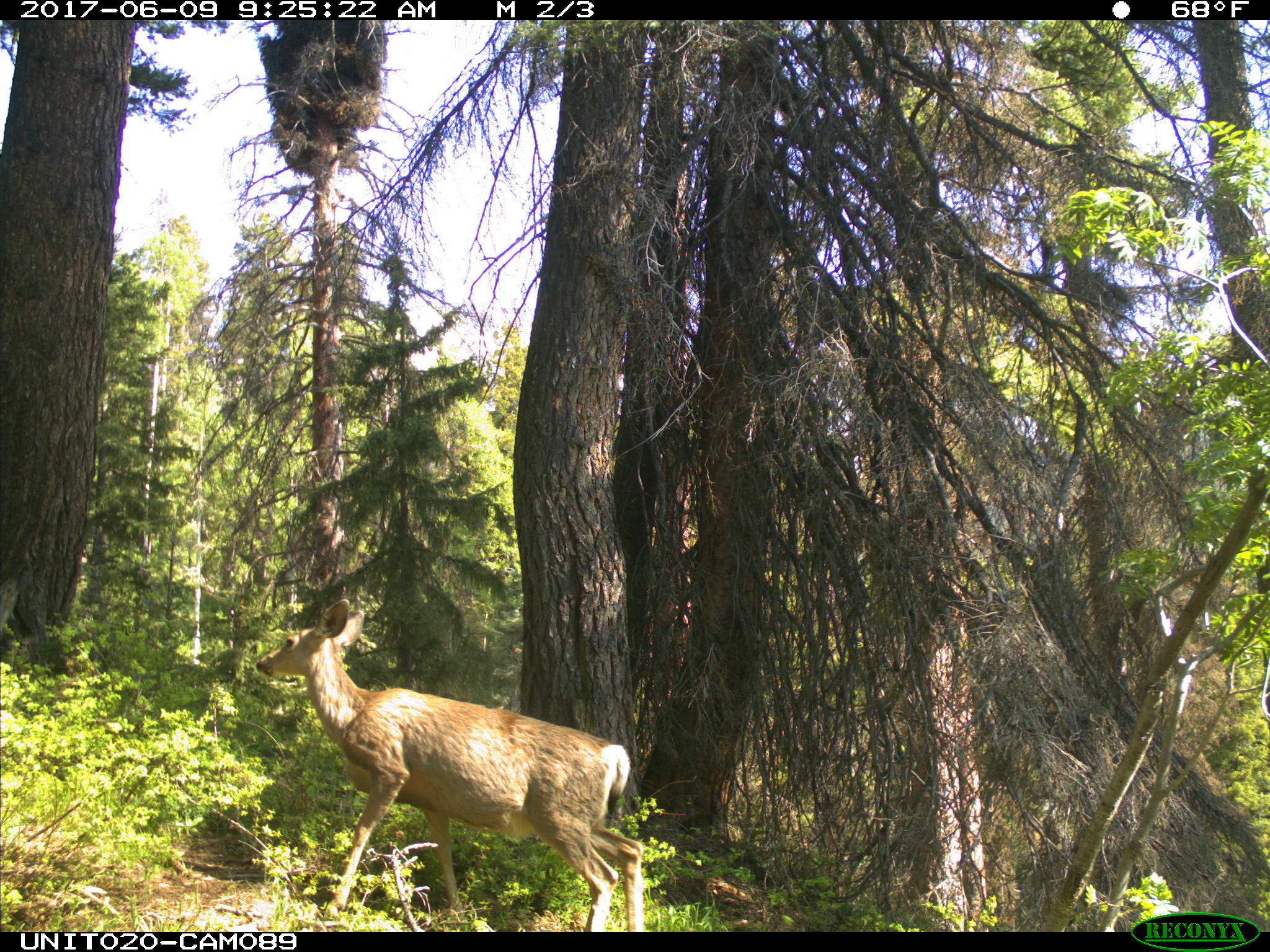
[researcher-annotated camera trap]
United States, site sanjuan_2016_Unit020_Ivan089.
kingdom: Animalia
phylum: Chordata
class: Mammalia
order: Artiodactyla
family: Cervidae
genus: Odocoileus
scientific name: Odocoileus hemionus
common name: mule deer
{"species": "Odocoileus hemionus (mule deer)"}